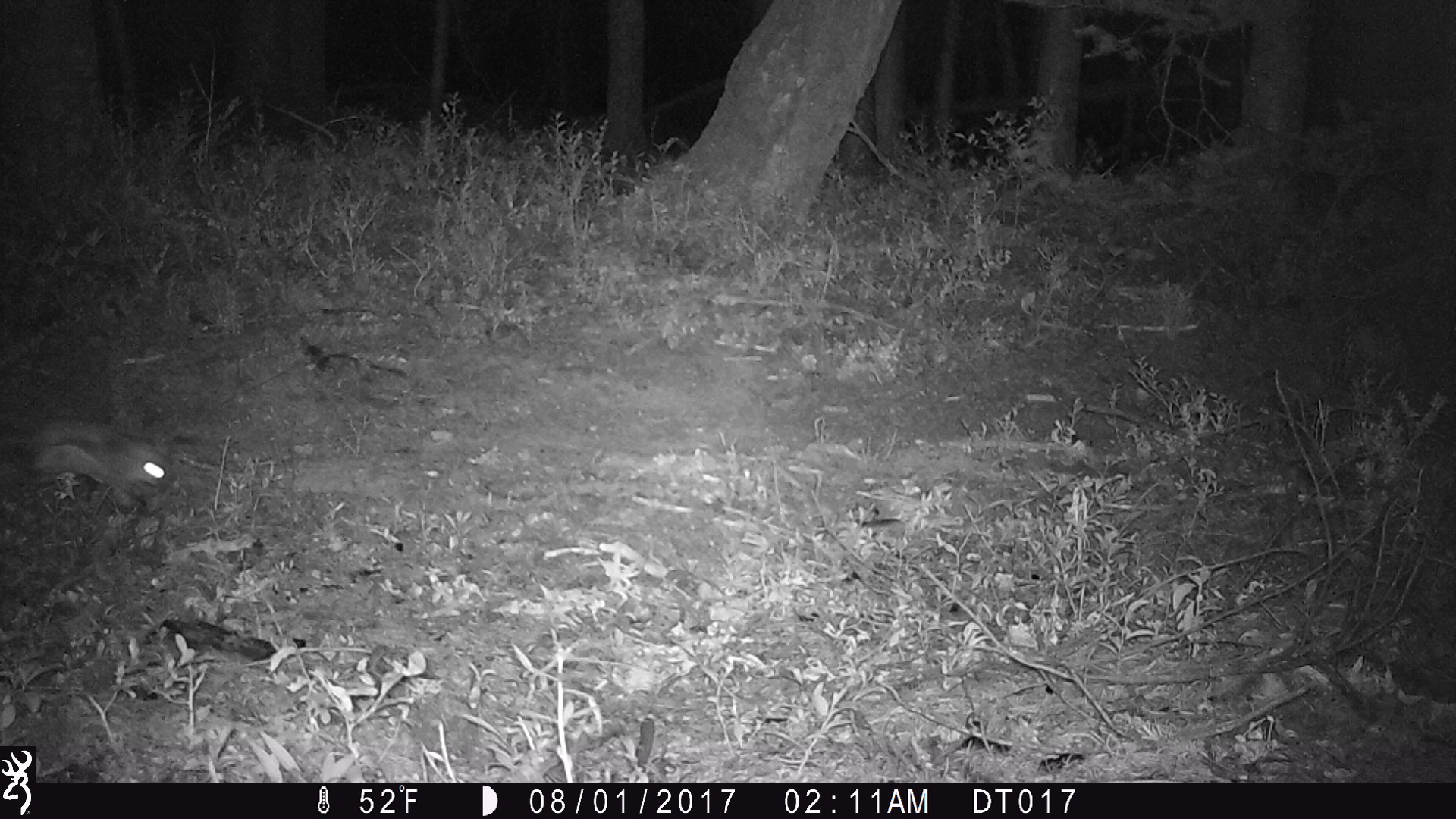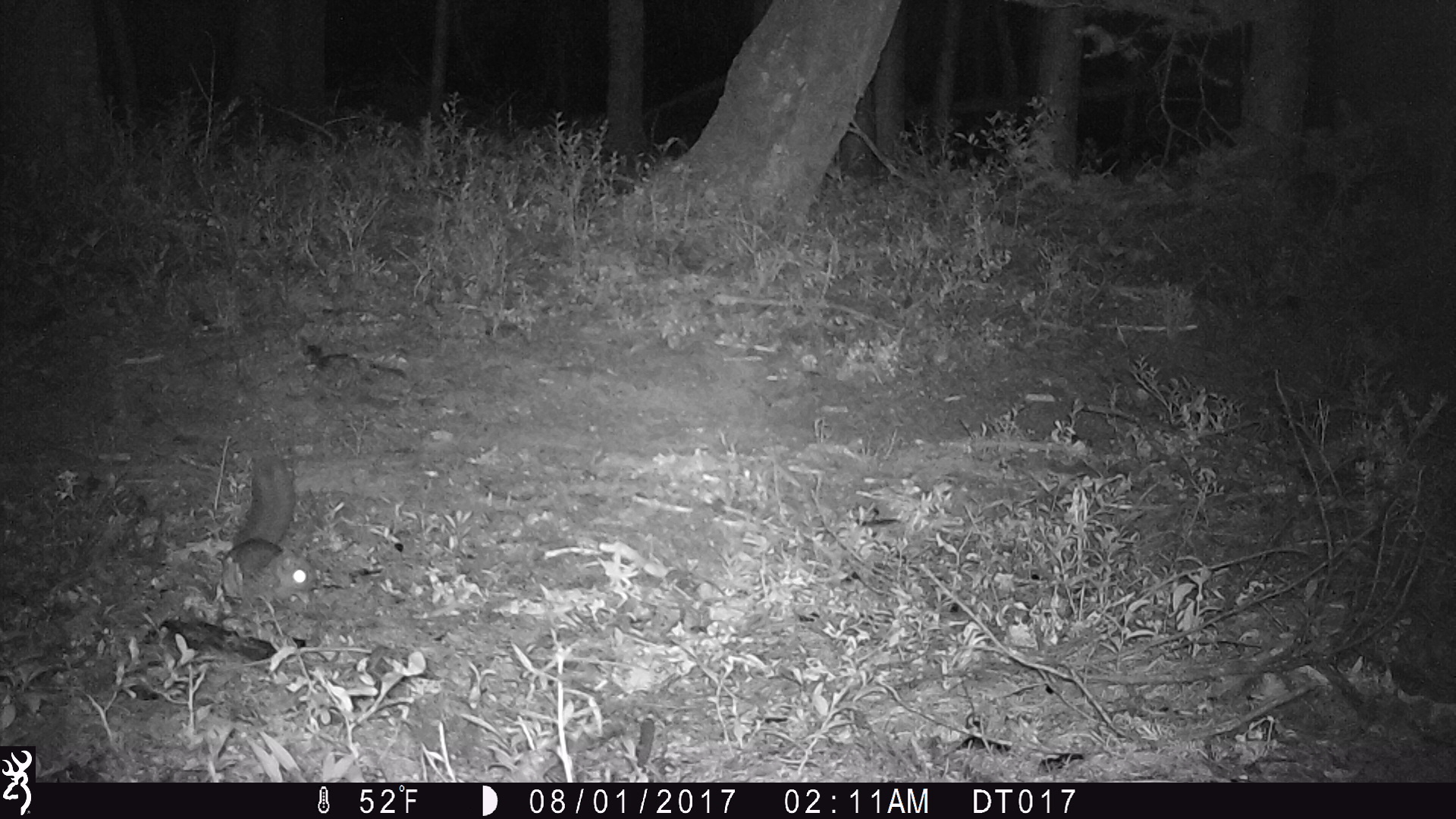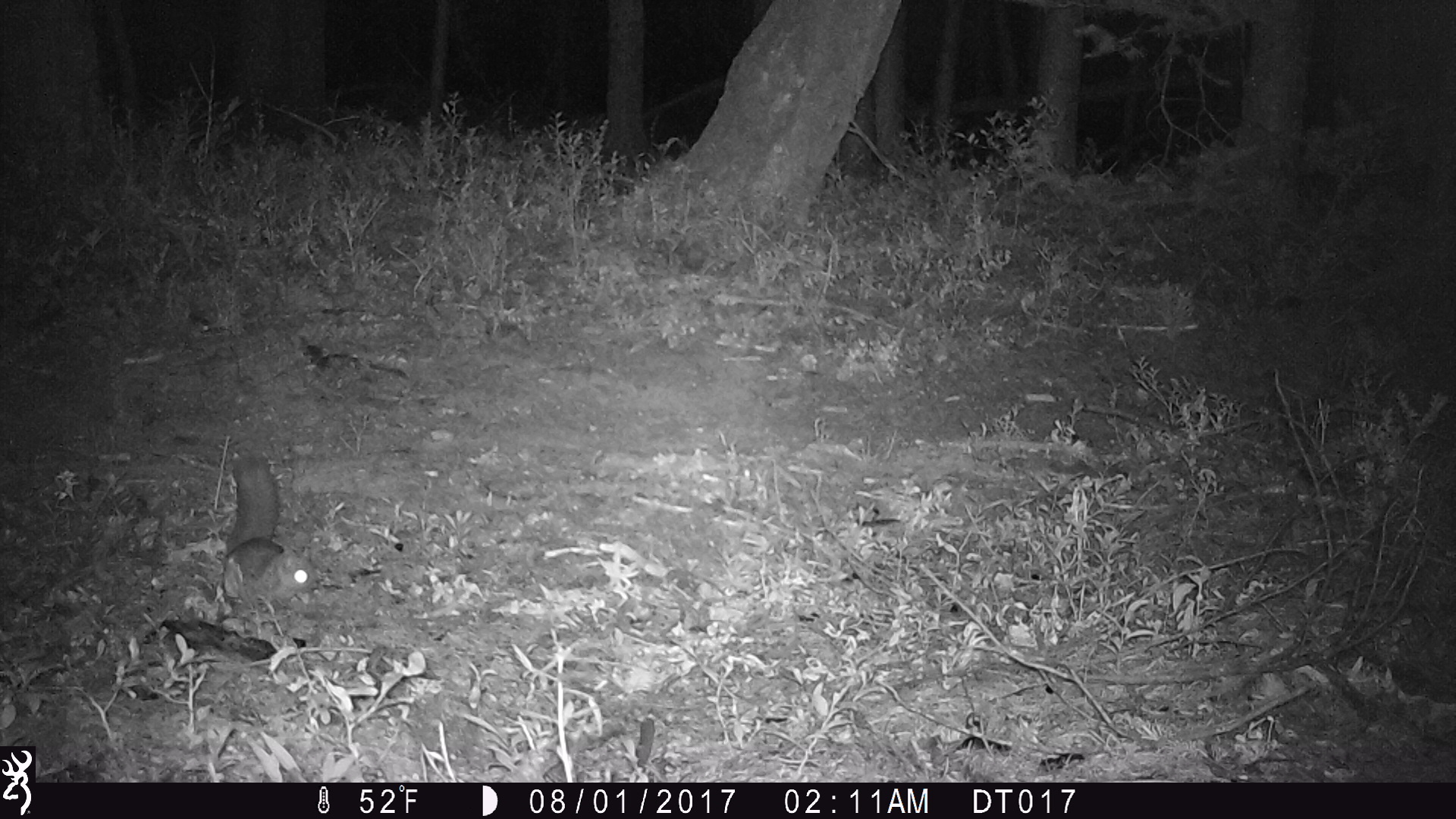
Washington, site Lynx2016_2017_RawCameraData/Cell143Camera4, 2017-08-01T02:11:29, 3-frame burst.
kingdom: Animalia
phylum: Chordata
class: Mammalia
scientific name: Mammalia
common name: small mammal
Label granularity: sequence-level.